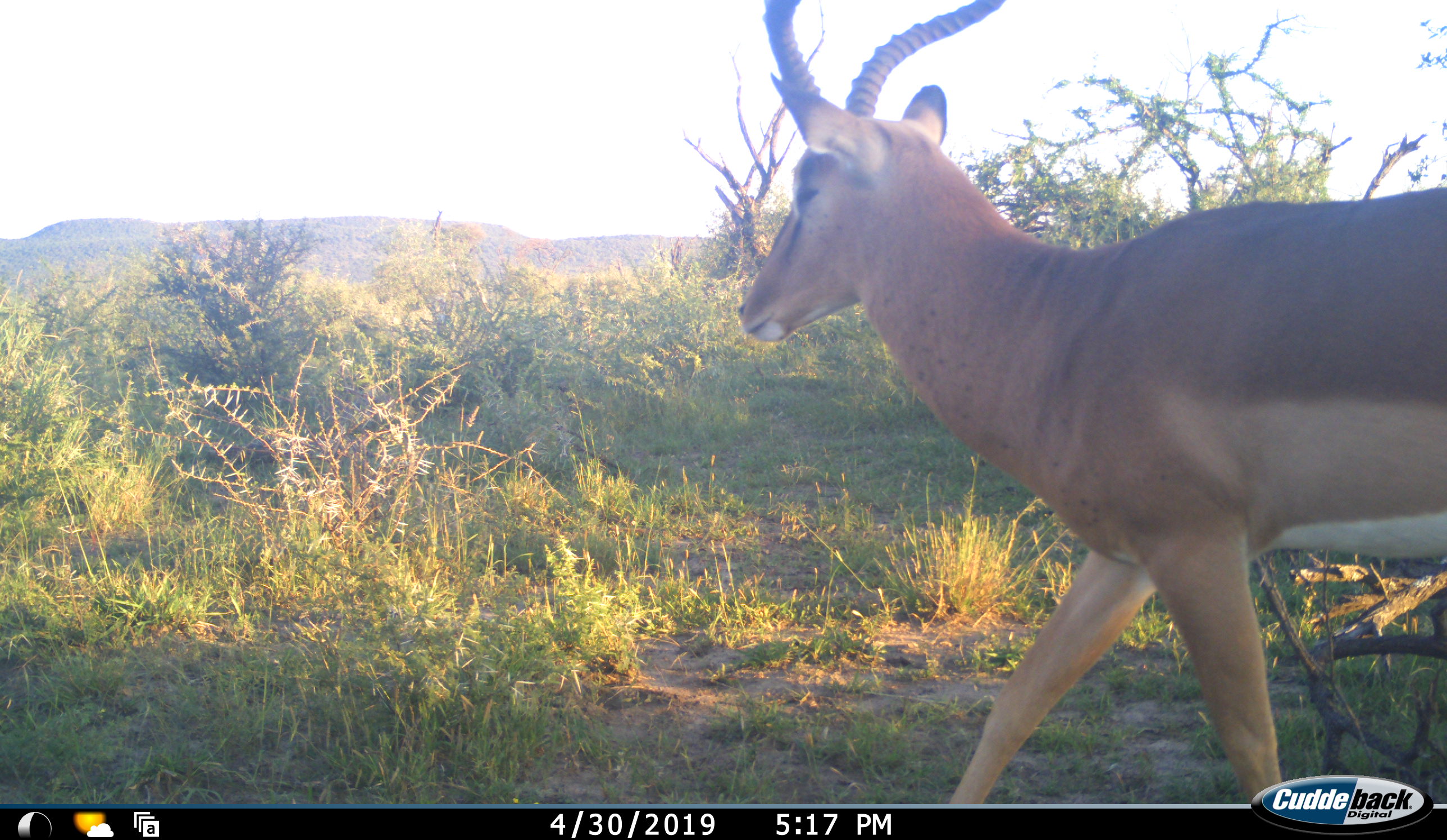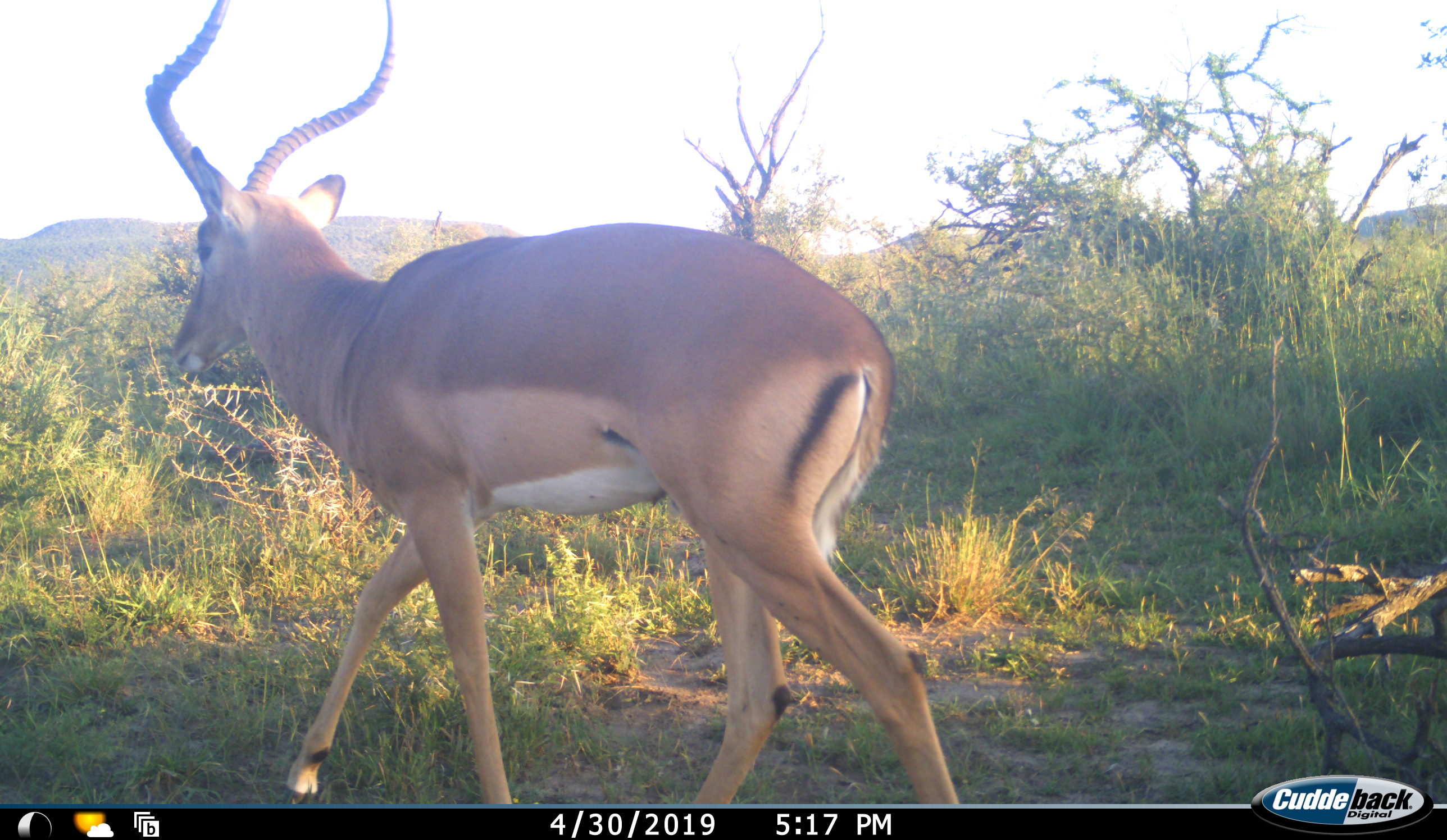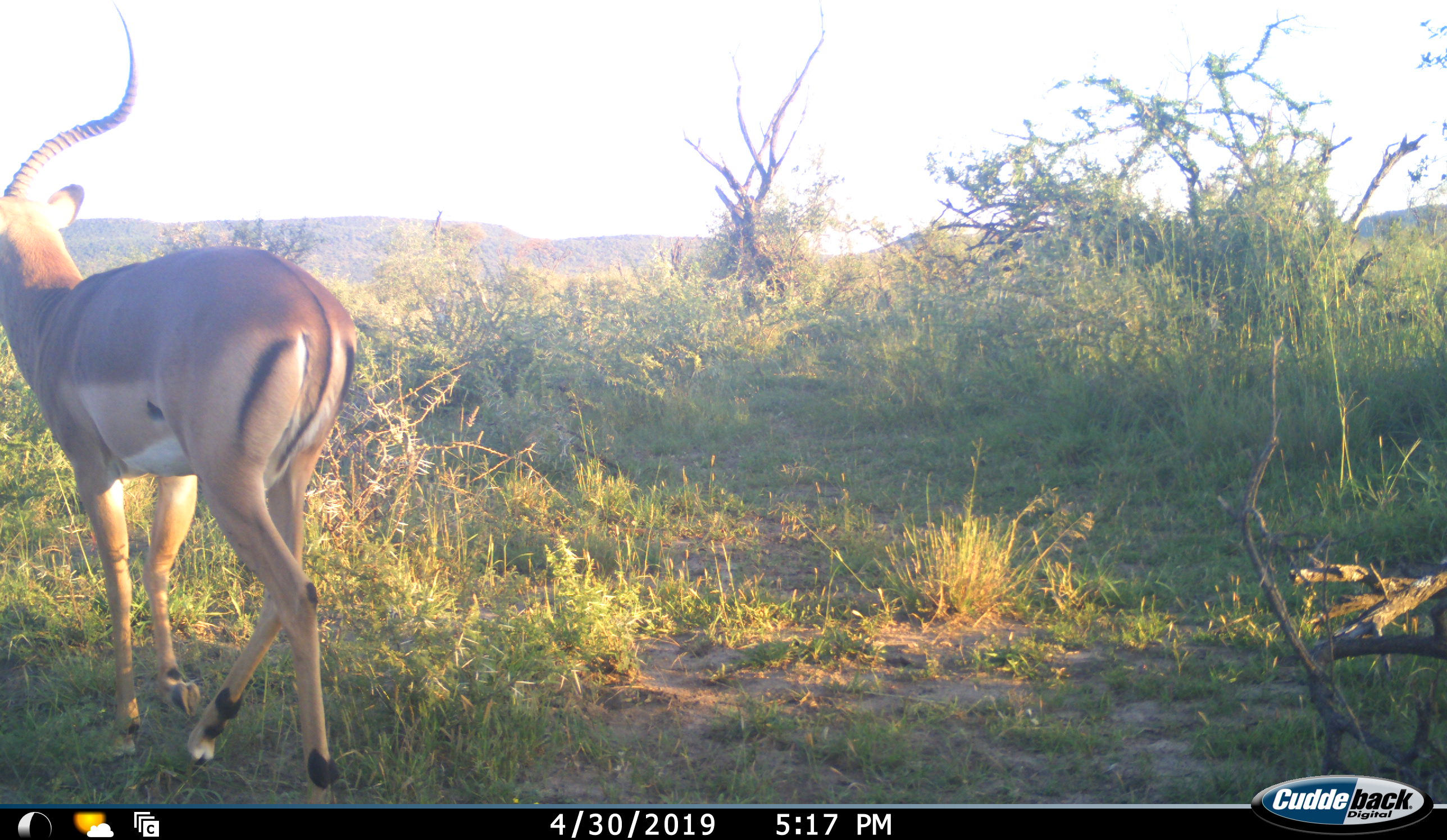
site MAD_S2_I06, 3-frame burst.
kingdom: Animalia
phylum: Chordata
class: Mammalia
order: Artiodactyla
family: Bovidae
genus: Aepyceros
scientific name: Aepyceros melampus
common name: impala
Impala (Aepyceros melampus), count 1. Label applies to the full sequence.